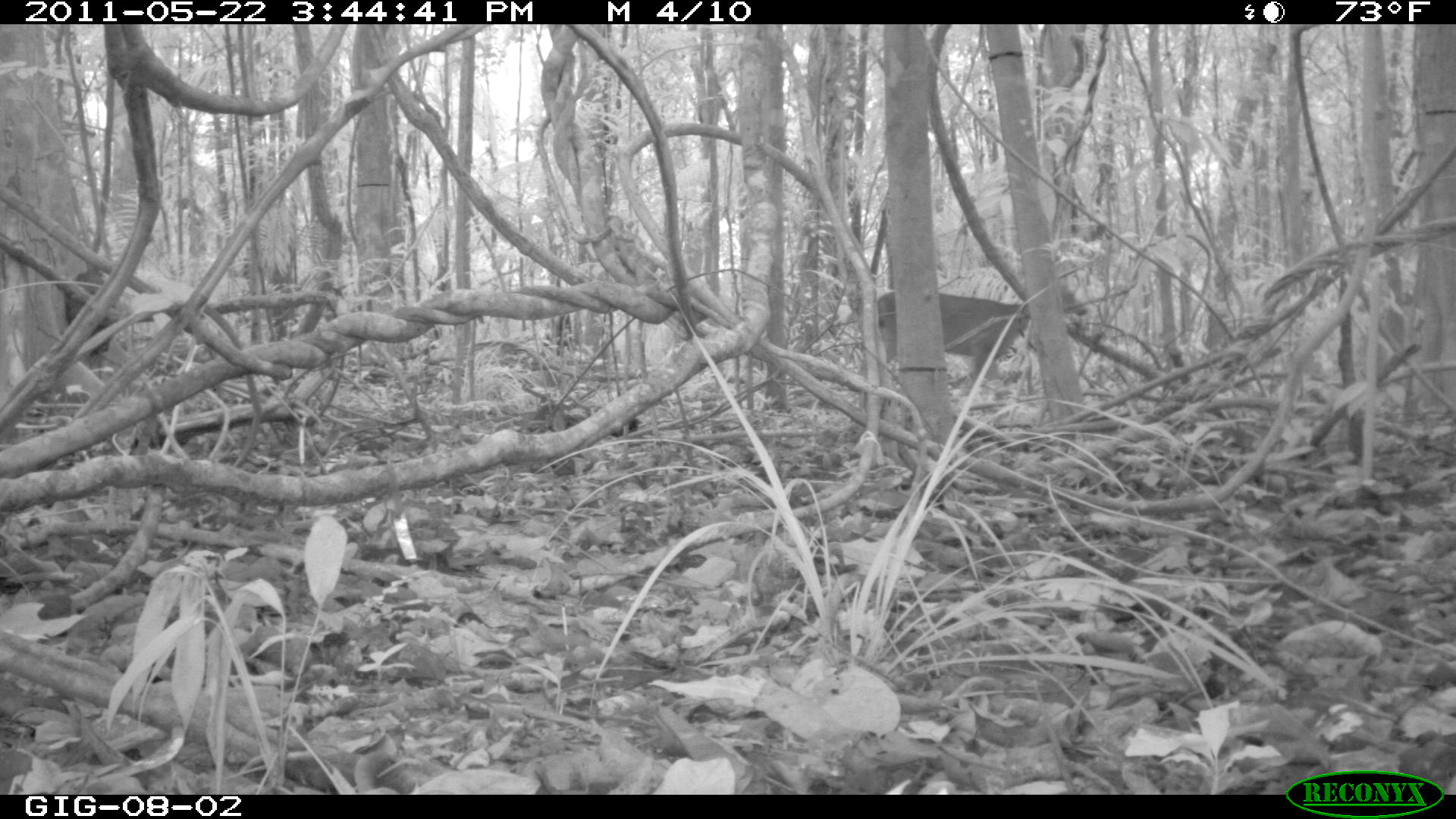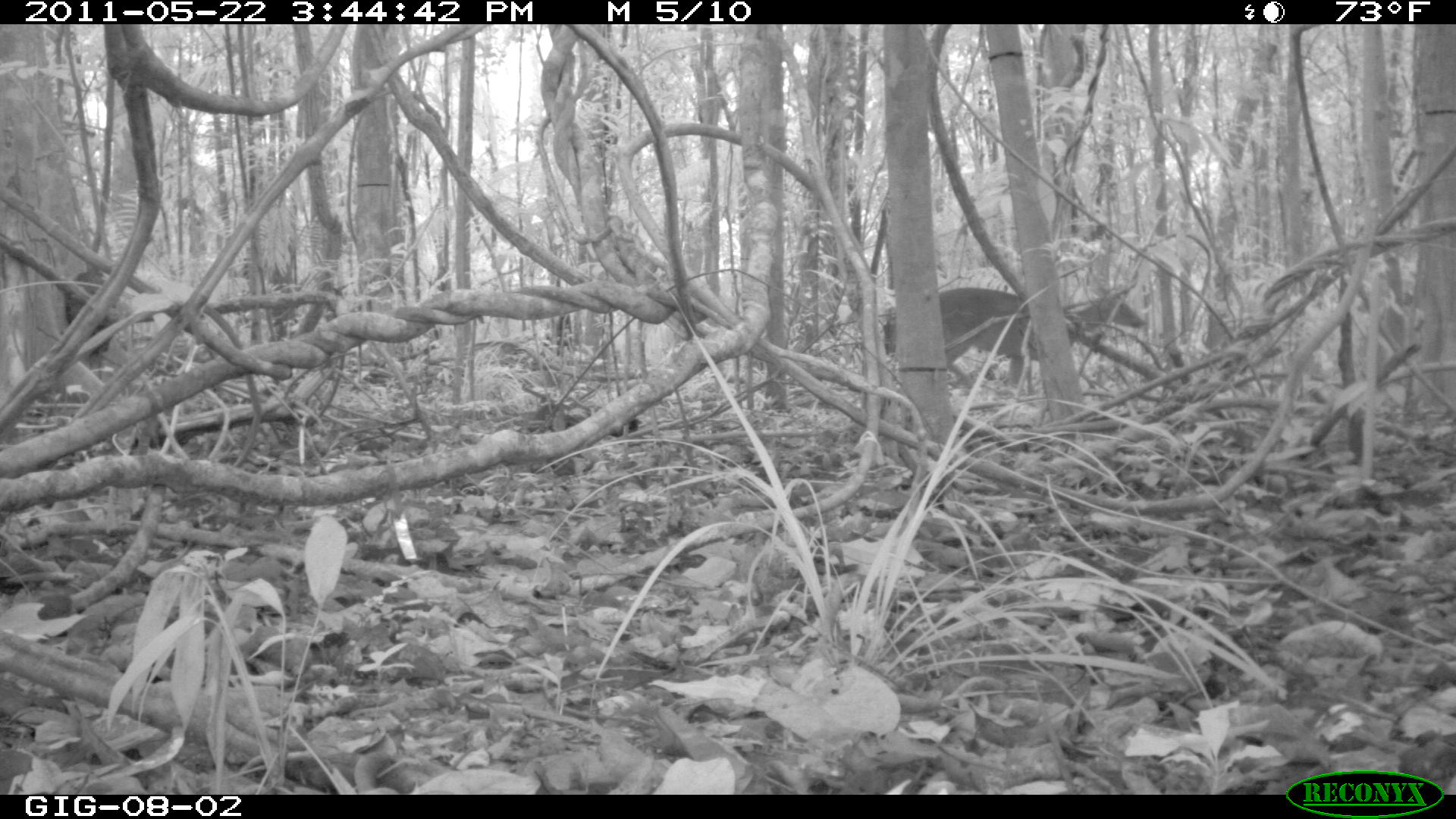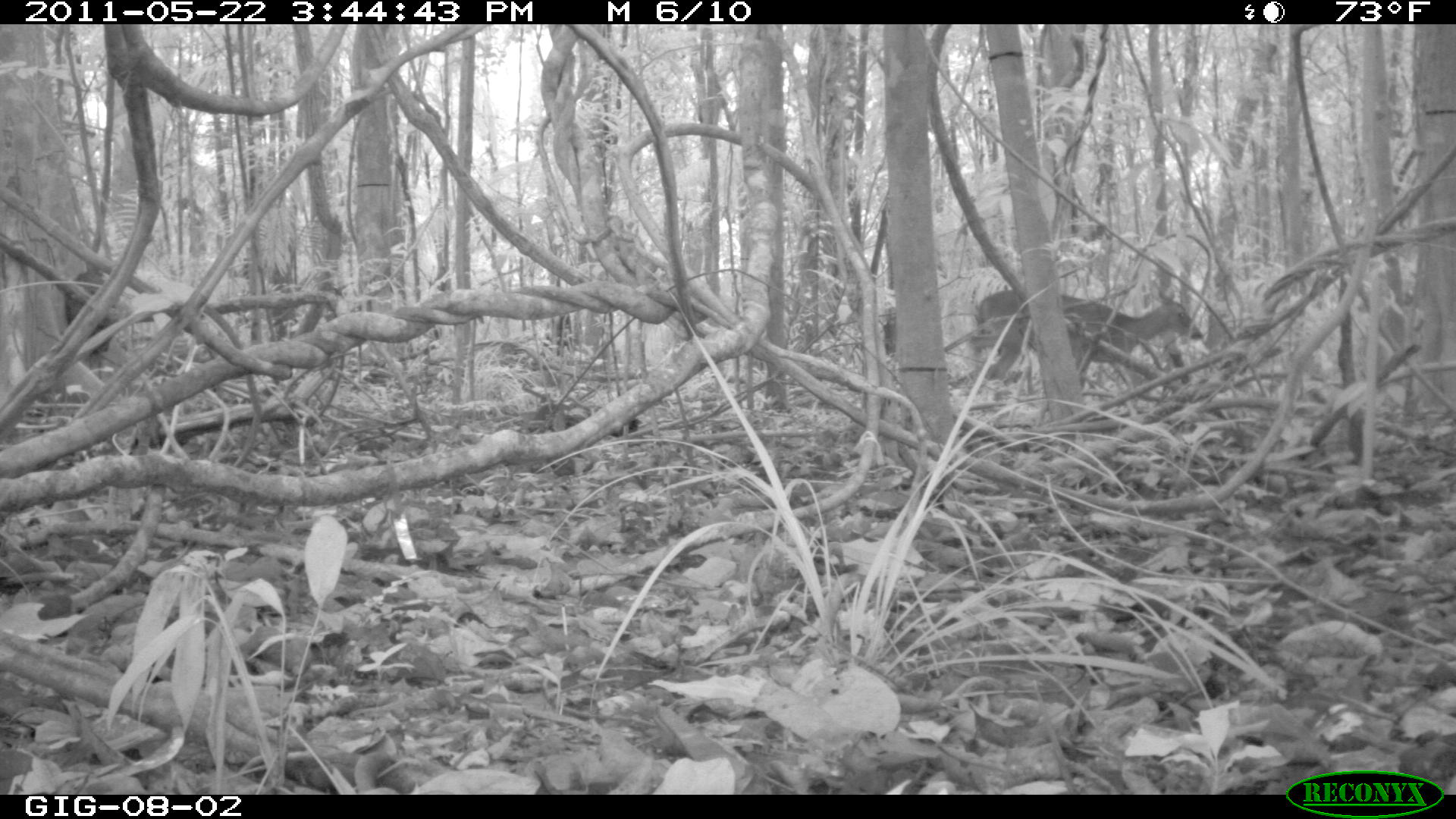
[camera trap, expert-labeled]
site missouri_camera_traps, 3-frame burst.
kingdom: Animalia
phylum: Chordata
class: Mammalia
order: Artiodactyla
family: Cervidae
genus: Odocoileus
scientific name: Odocoileus virginianus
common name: white-tailed deer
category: white tailed deer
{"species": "white tailed deer (white-tailed deer) (Odocoileus virginianus)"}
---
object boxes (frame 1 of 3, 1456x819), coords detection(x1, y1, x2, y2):
white tailed deer: detection(837, 271, 1093, 405)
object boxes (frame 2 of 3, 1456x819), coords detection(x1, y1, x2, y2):
white tailed deer: detection(868, 284, 1153, 398)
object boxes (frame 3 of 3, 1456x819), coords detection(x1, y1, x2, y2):
white tailed deer: detection(971, 287, 1207, 388)